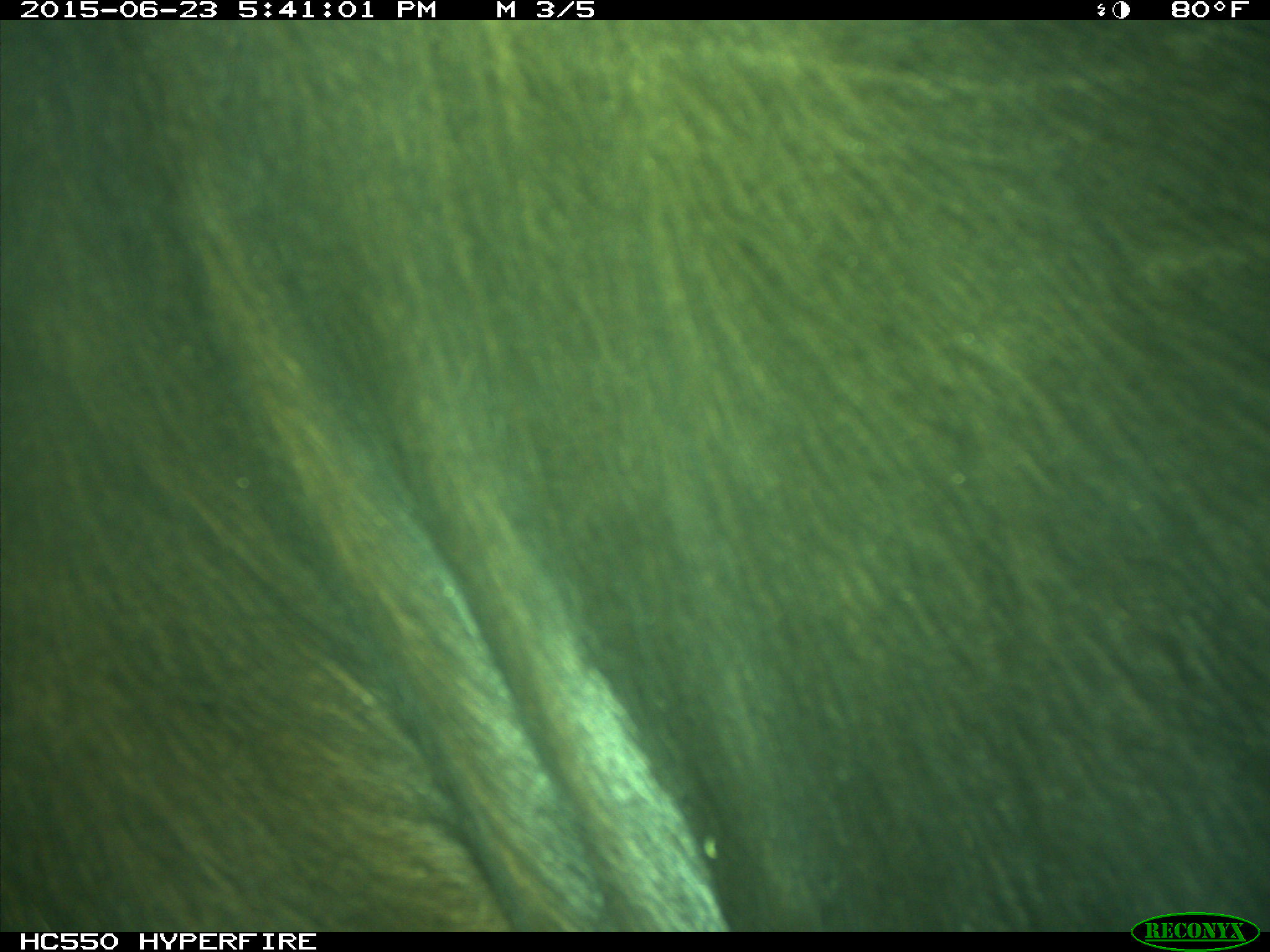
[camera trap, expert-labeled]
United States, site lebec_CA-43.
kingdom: Animalia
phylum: Chordata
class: Mammalia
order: Artiodactyla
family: Bovidae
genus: Bos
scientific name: Bos taurus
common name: domestic cow